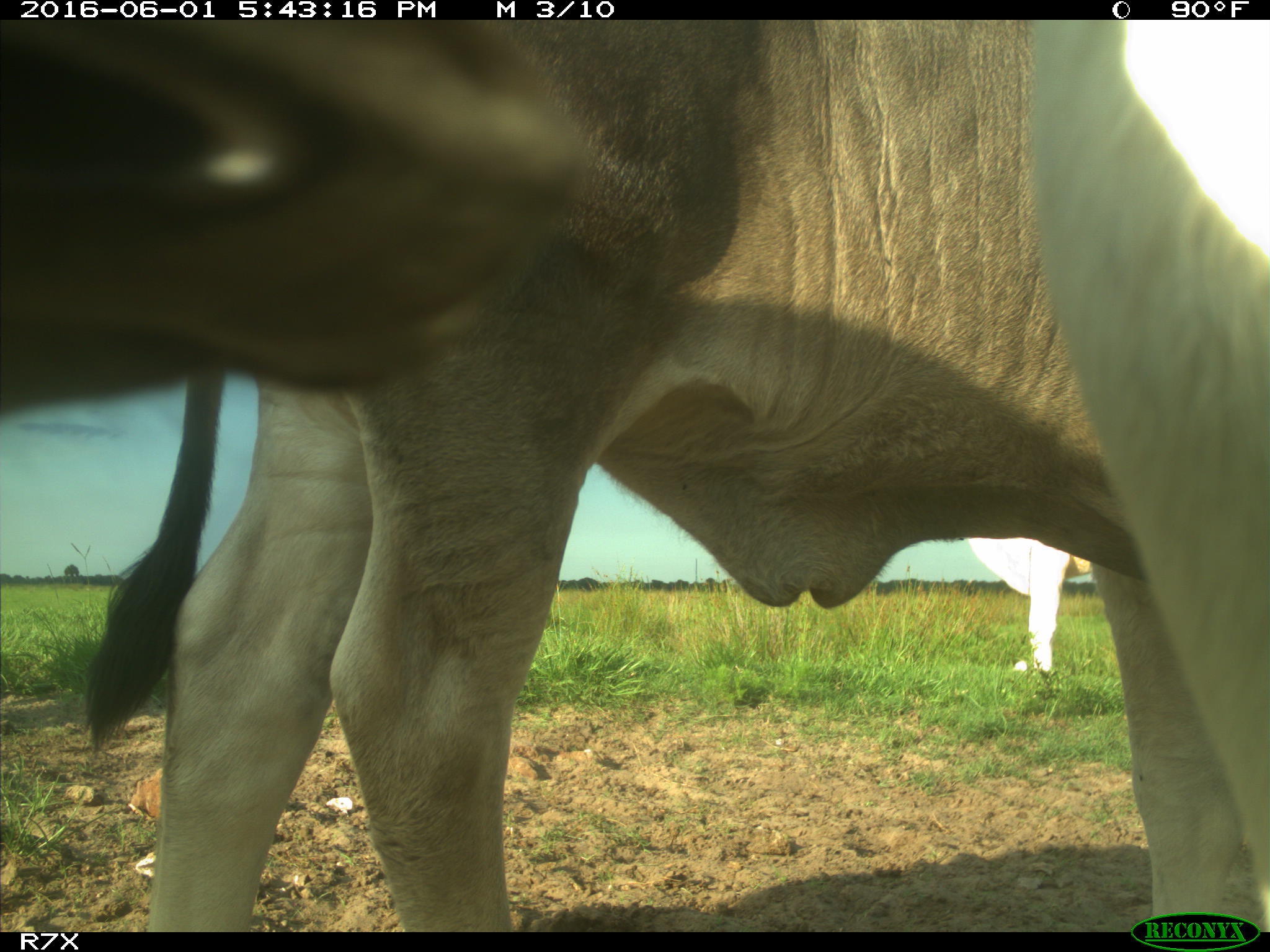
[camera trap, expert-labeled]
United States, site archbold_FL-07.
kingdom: Animalia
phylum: Chordata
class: Mammalia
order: Artiodactyla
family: Bovidae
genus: Bos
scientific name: Bos taurus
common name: domestic cow